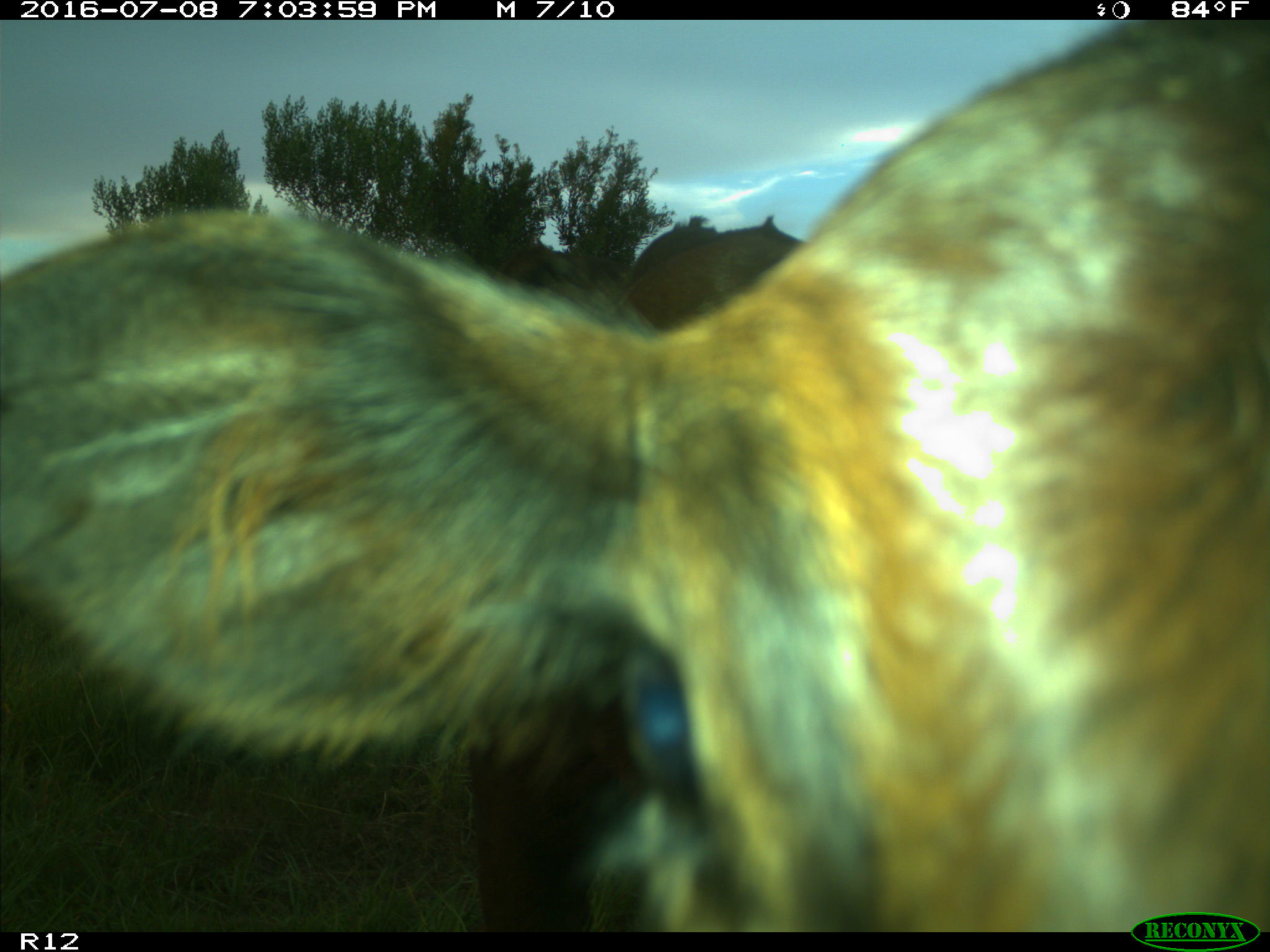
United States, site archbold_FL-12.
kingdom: Animalia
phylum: Chordata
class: Mammalia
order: Artiodactyla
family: Bovidae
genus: Bos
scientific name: Bos taurus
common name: domestic cow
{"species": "Bos taurus (domestic cow)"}